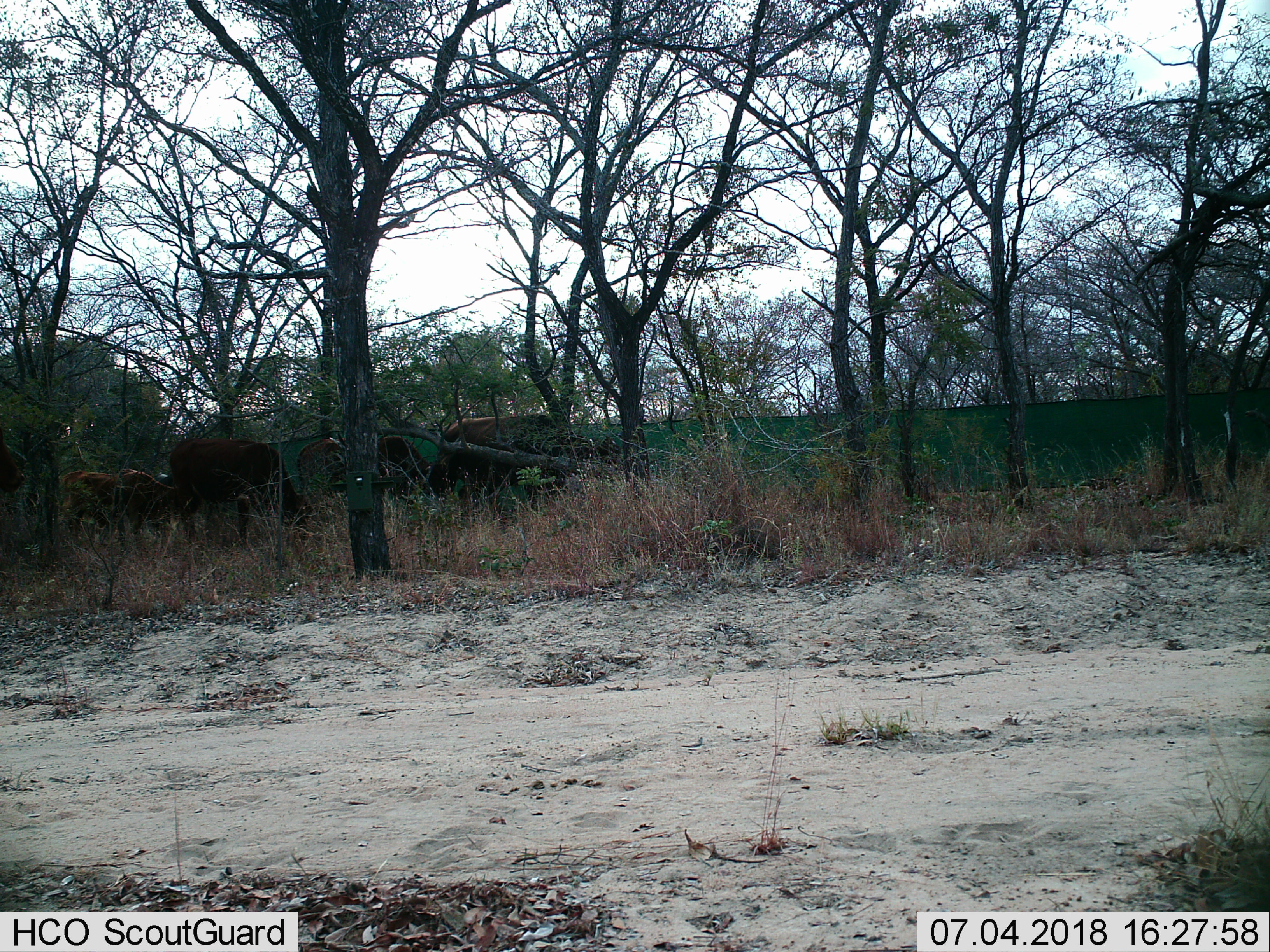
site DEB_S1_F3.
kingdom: Animalia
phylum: Chordata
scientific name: Vertebrata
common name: domestic animal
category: domesticanimal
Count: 8.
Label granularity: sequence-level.